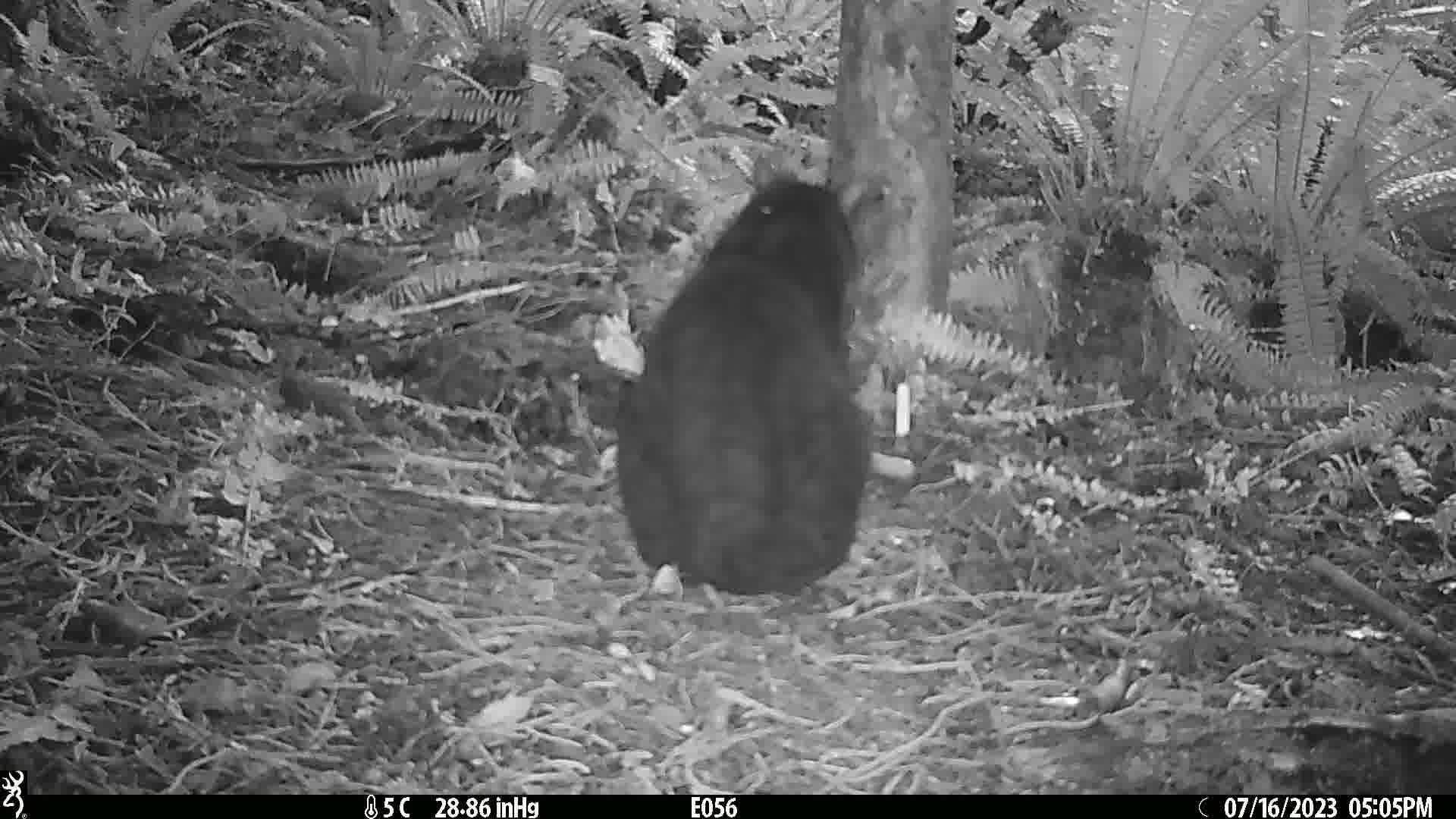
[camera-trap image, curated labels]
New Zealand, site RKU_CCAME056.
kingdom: Animalia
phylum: Chordata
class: Mammalia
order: Carnivora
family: Felidae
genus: Felis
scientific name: Felis catus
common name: domestic cat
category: cat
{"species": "cat (domestic cat) (Felis catus)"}